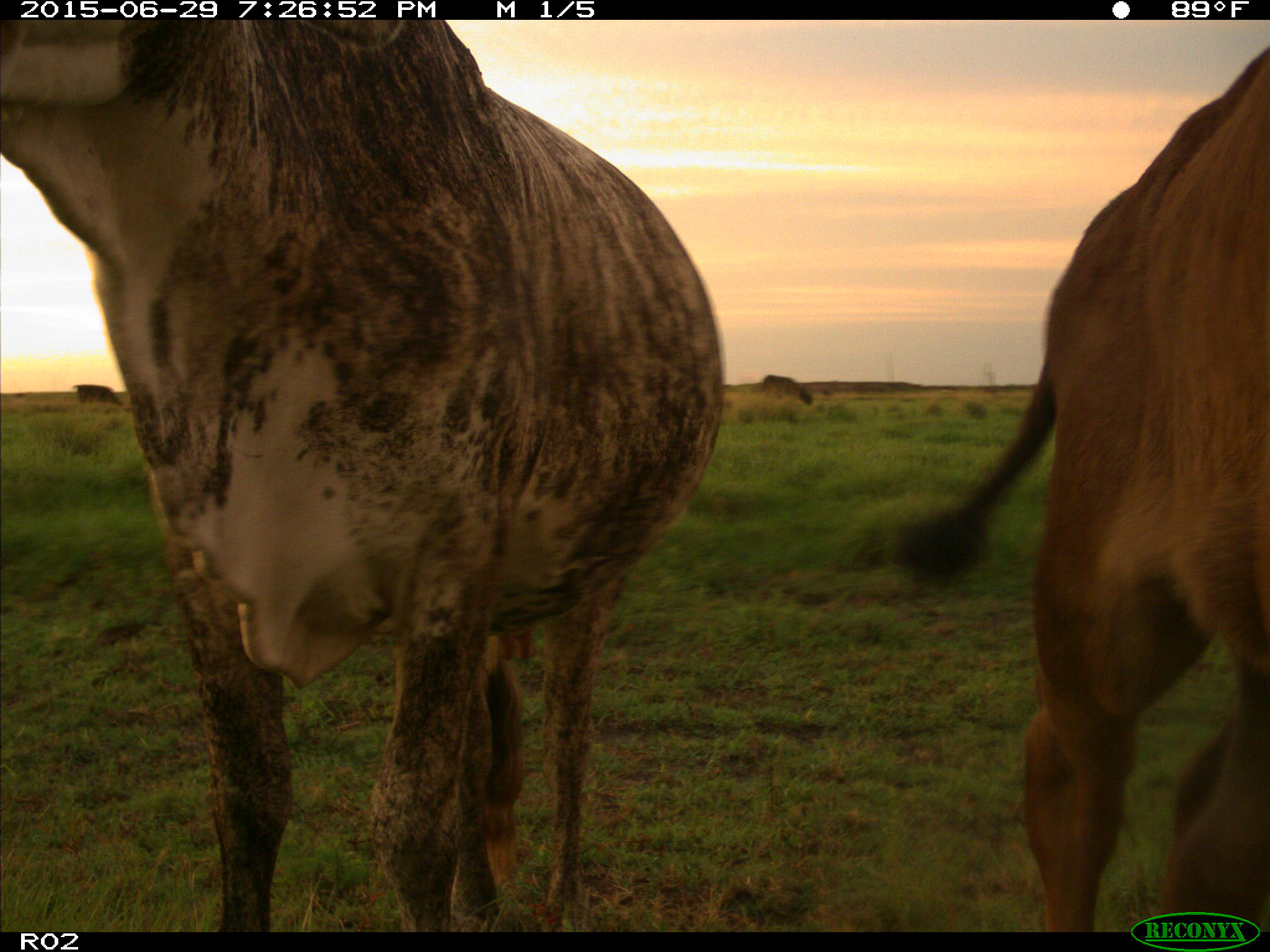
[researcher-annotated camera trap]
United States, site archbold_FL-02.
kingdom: Animalia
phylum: Chordata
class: Mammalia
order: Artiodactyla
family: Bovidae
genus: Bos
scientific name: Bos taurus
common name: domestic cow